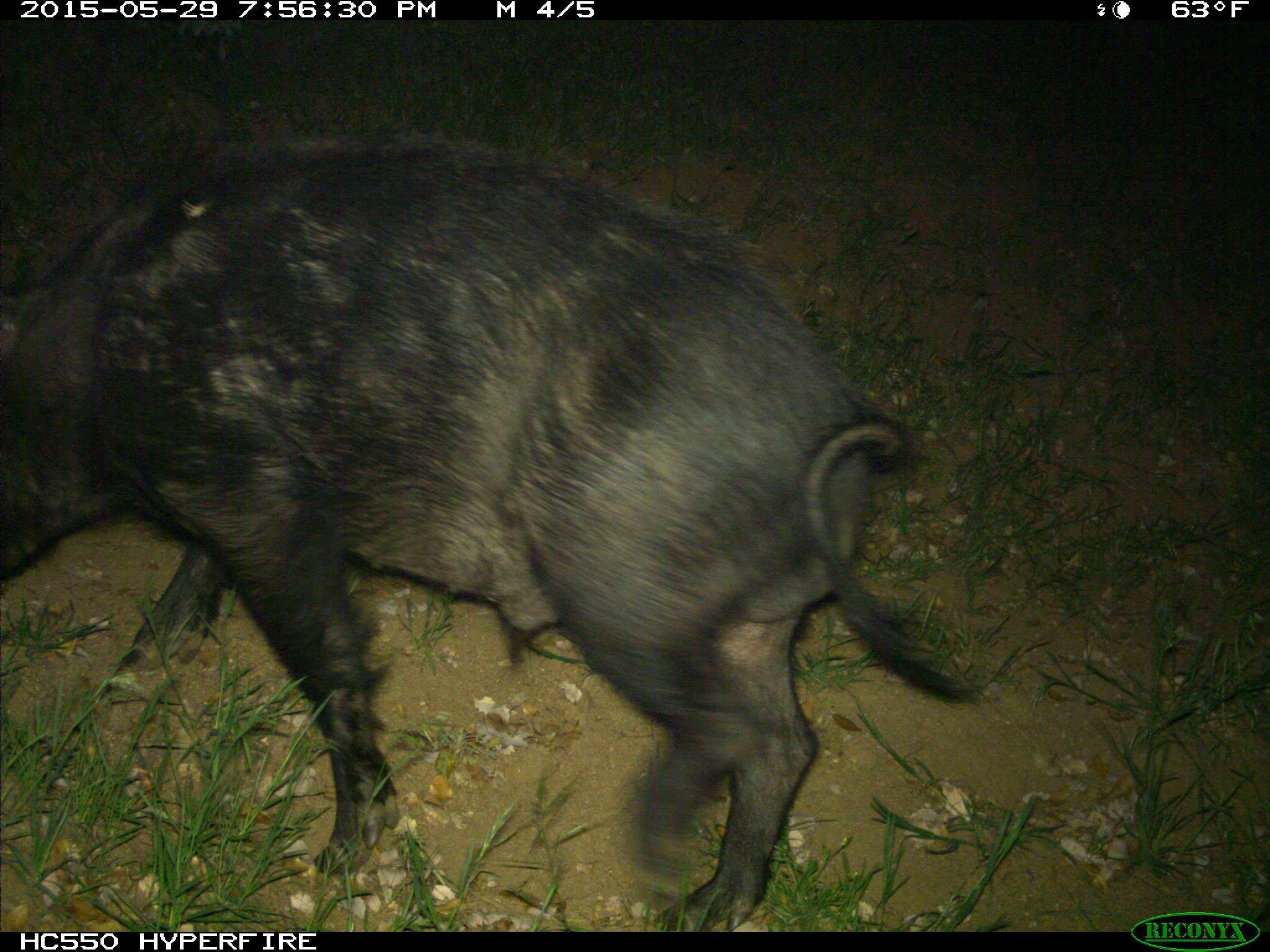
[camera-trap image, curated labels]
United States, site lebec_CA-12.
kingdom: Animalia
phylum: Chordata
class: Mammalia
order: Artiodactyla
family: Suidae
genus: Sus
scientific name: Sus scrofa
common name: wild boar